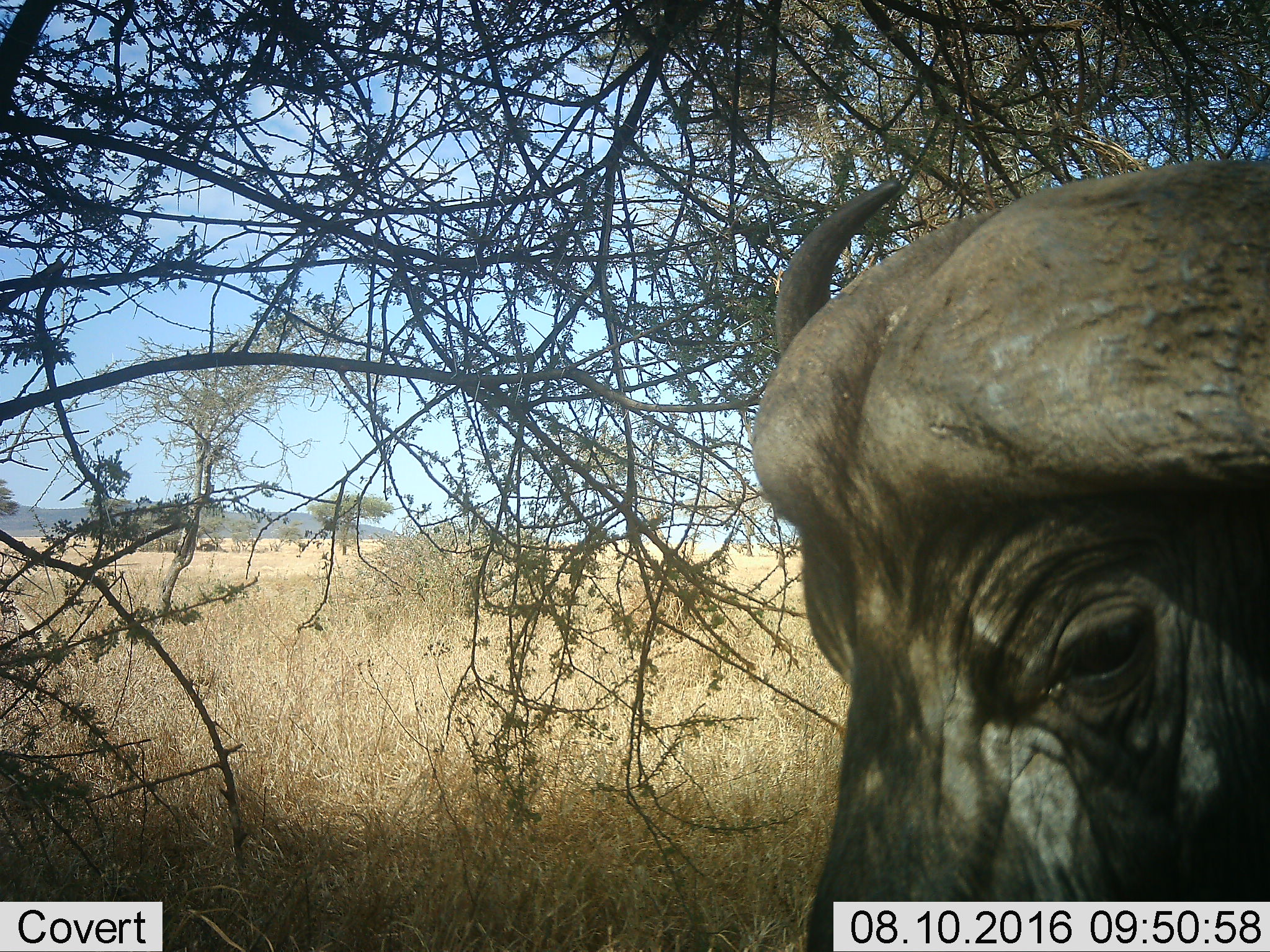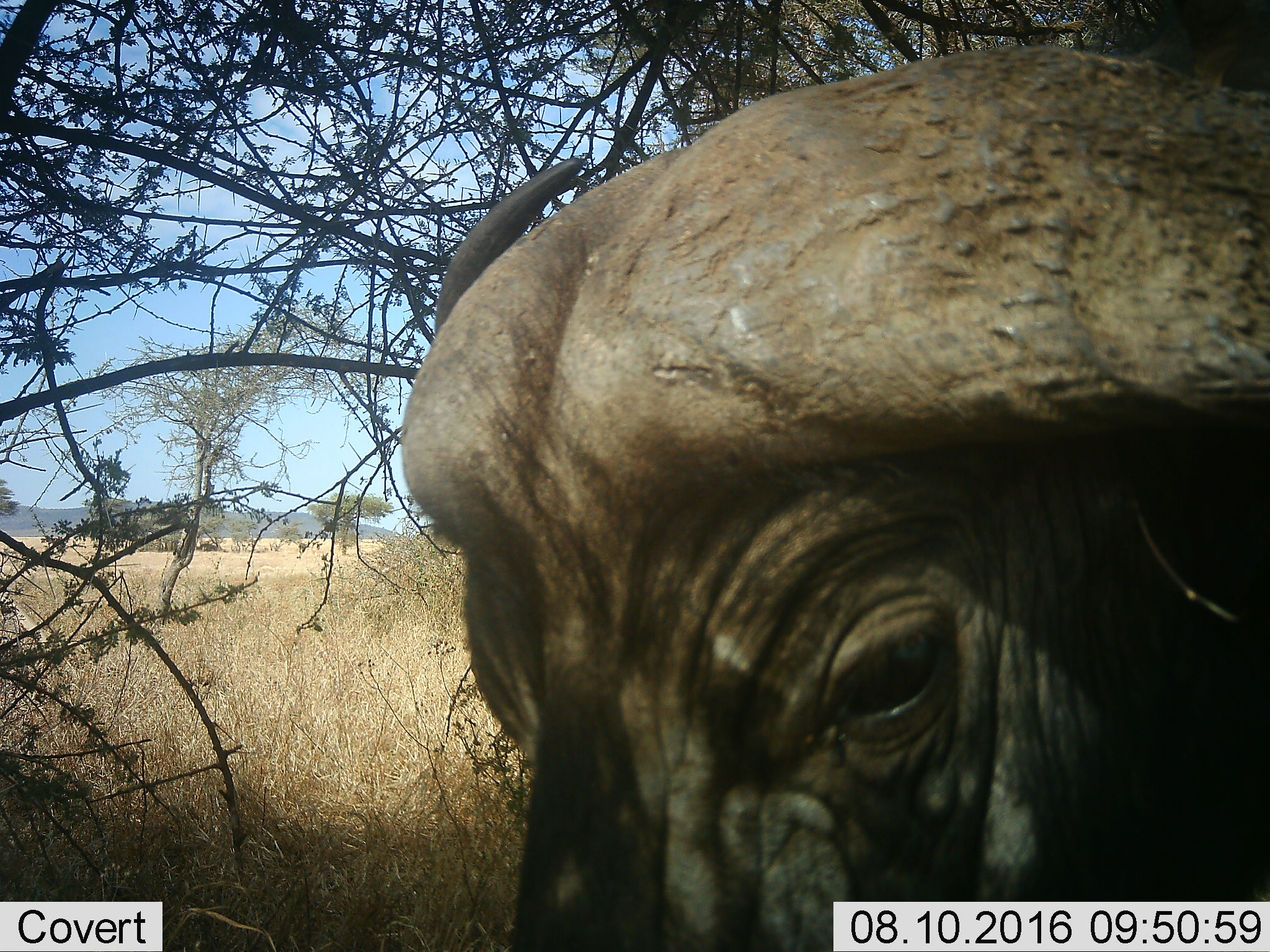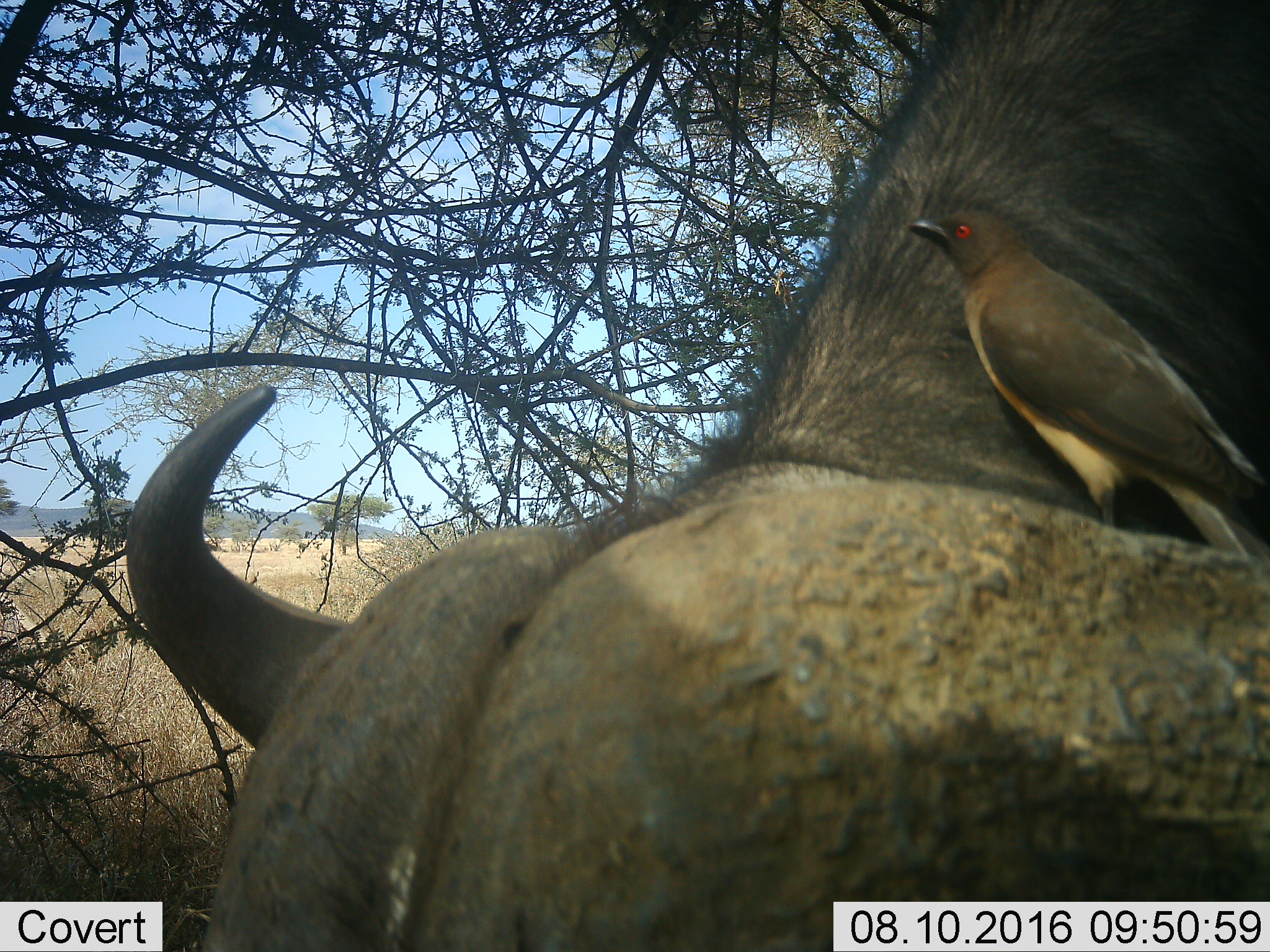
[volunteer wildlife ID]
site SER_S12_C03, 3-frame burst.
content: unidentified animal